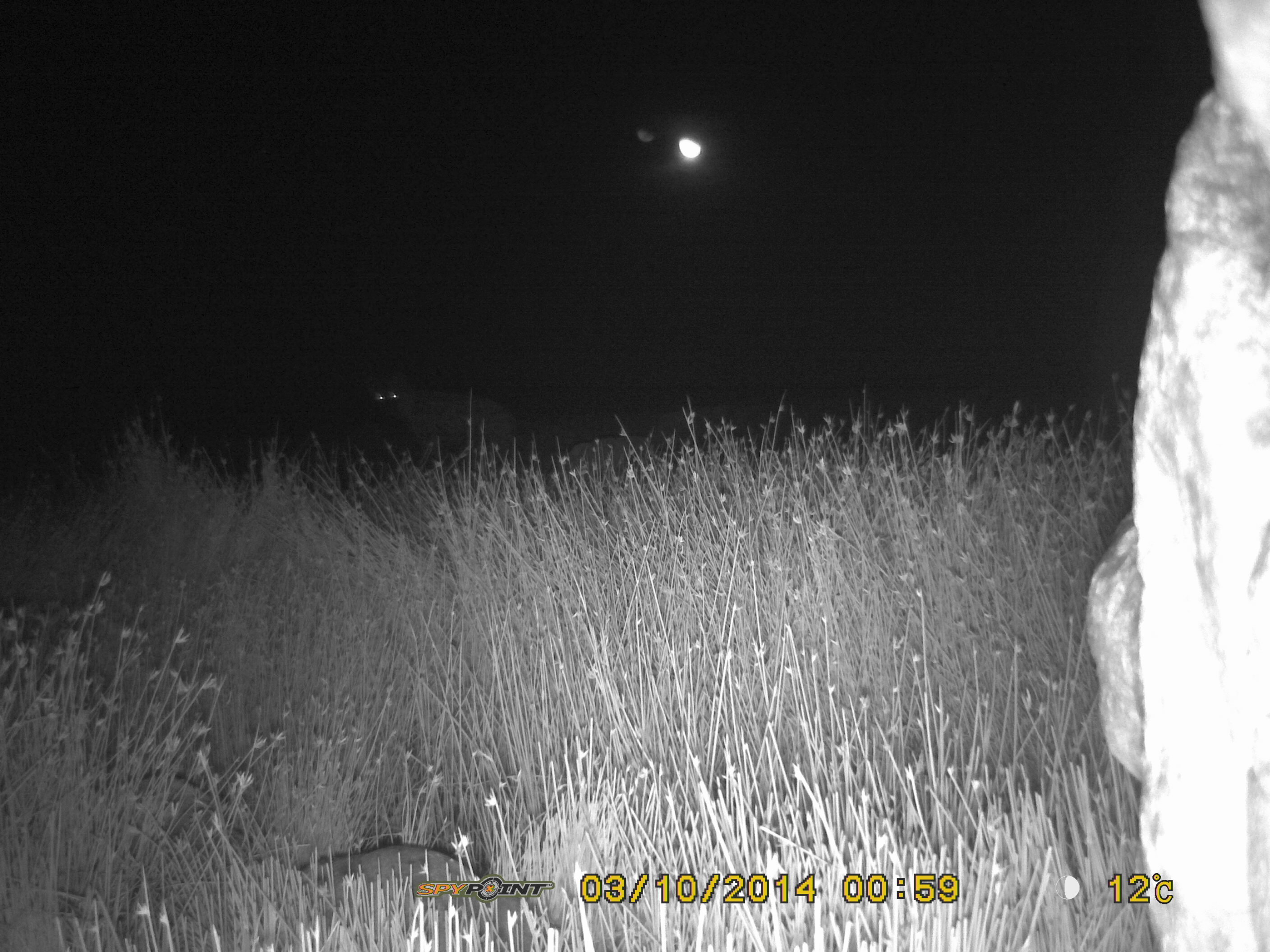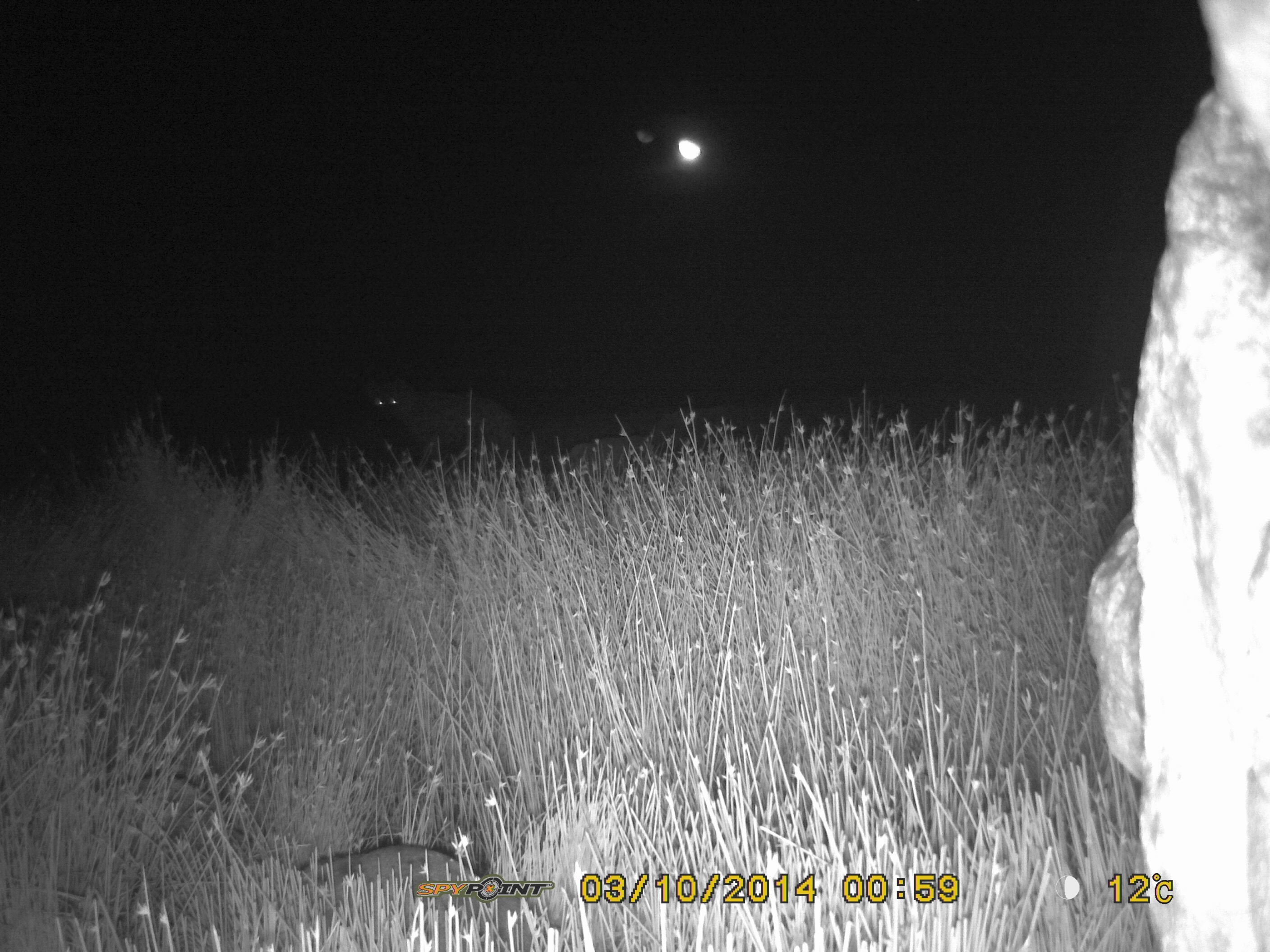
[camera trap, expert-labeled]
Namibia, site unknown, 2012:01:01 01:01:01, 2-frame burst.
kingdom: Animalia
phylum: Chordata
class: Mammalia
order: Carnivora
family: Hyaenidae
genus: Crocuta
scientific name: Crocuta crocuta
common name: spotted hyena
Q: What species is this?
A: Crocuta crocuta (spotted hyena).